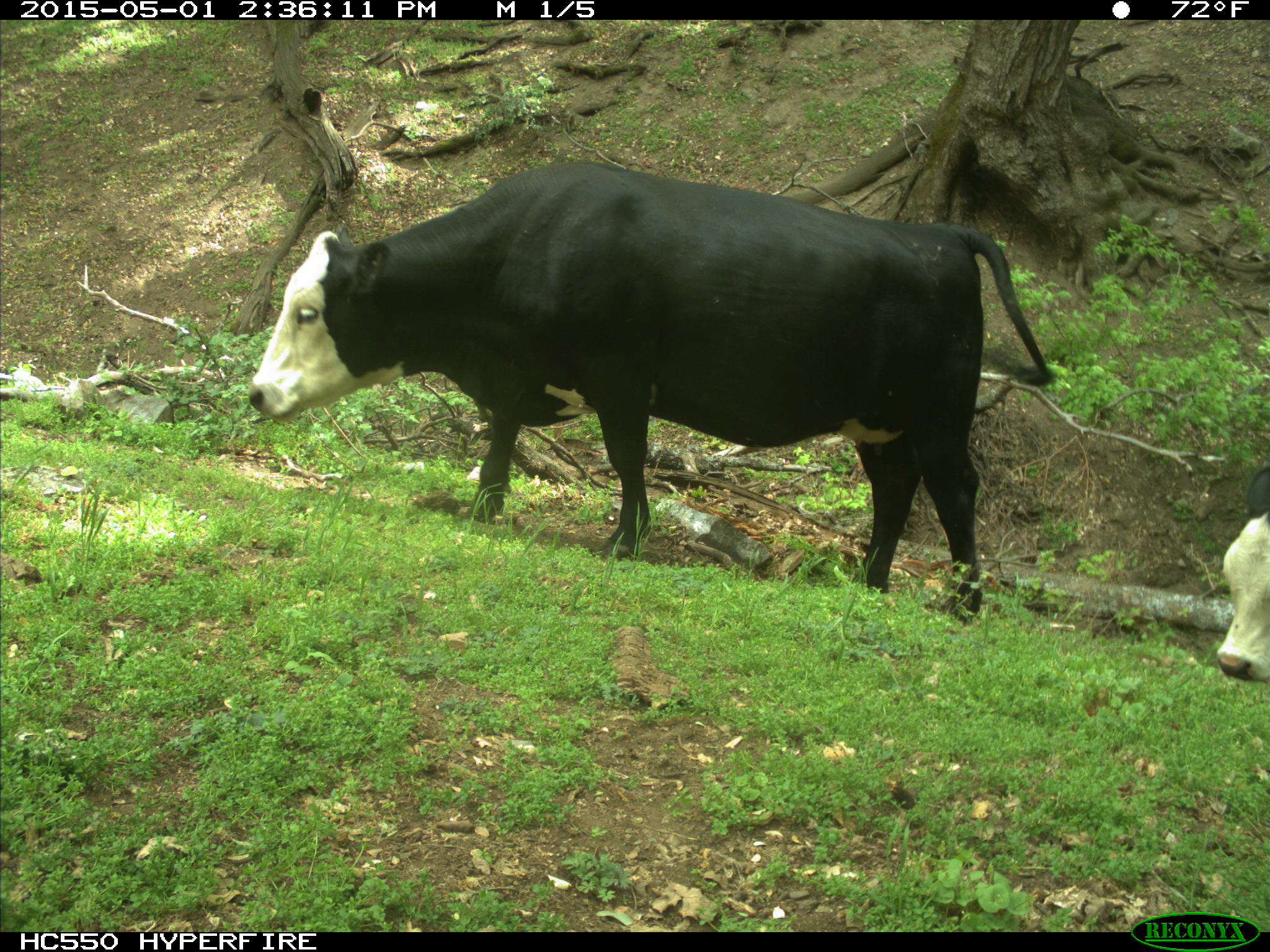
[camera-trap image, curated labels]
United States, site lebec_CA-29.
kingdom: Animalia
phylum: Chordata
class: Mammalia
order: Artiodactyla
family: Bovidae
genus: Bos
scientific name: Bos taurus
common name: domestic cow